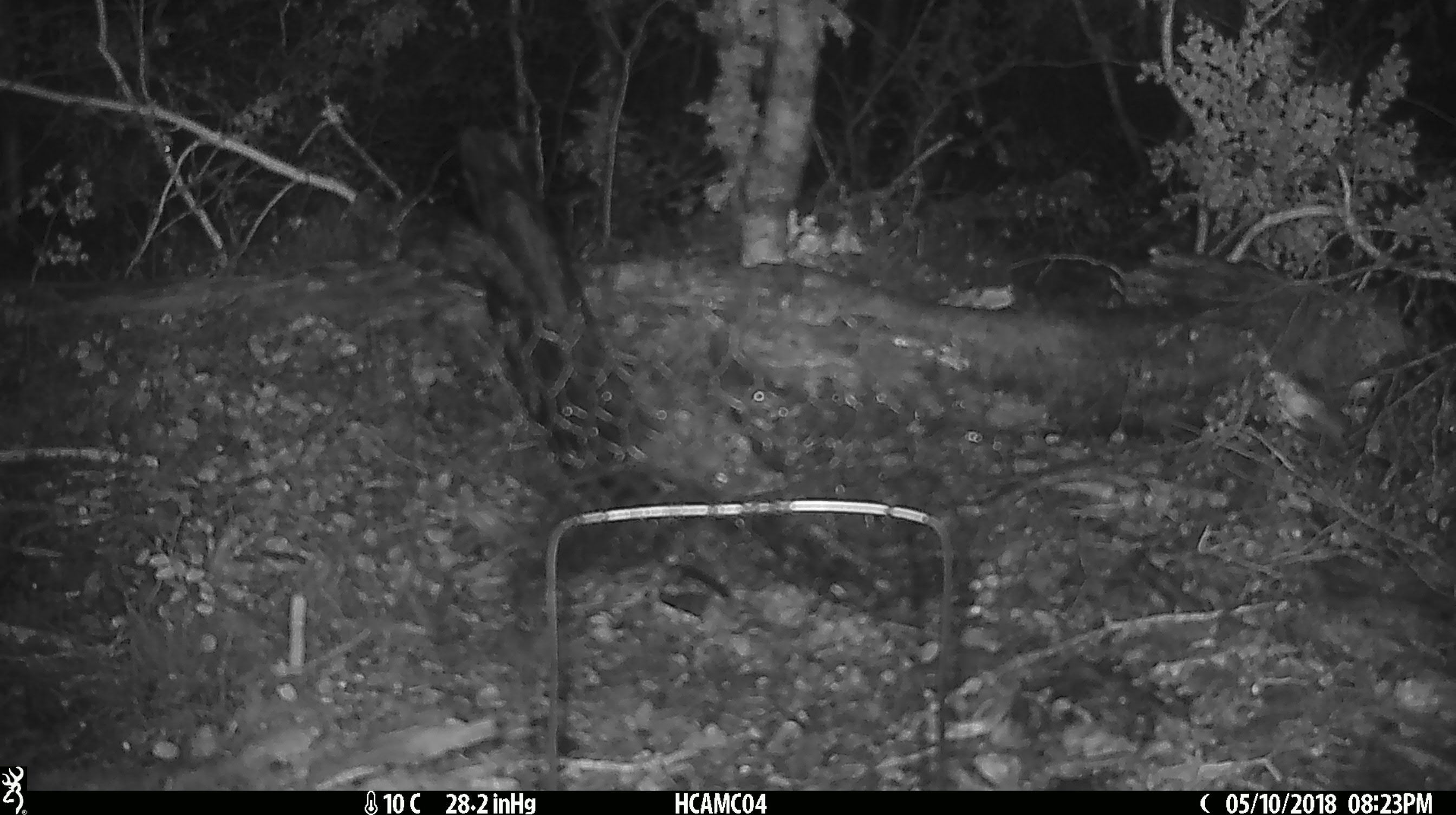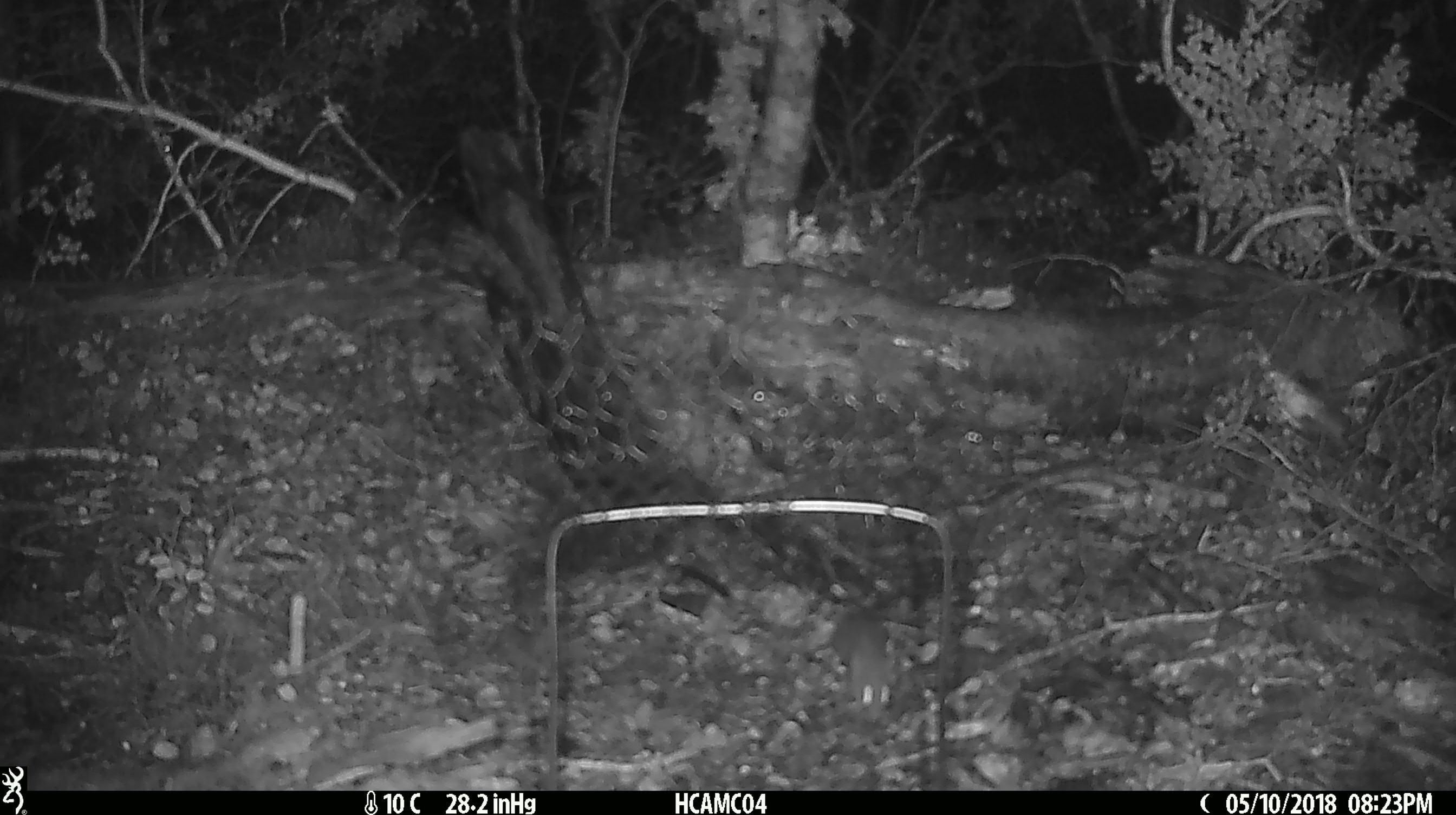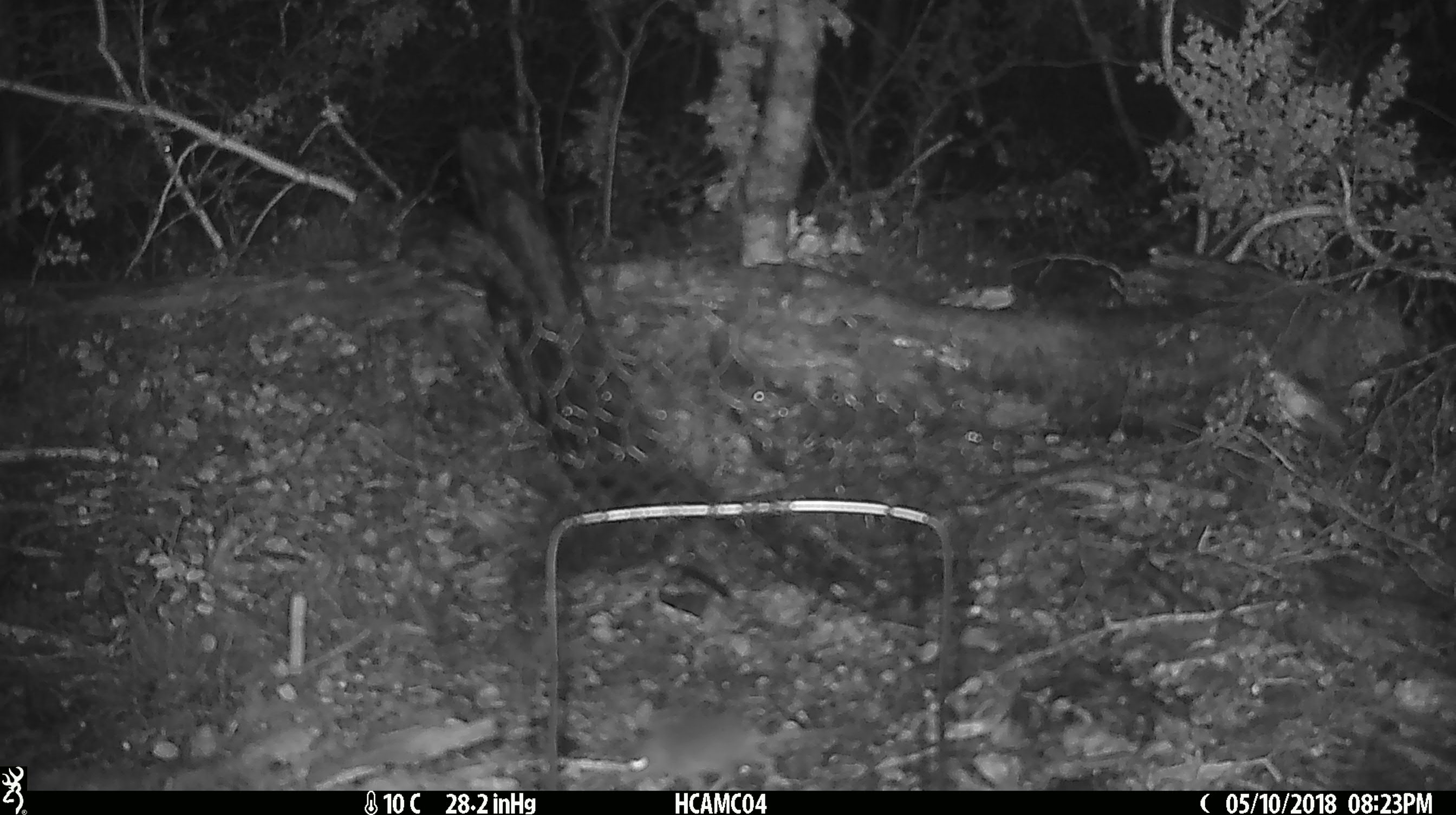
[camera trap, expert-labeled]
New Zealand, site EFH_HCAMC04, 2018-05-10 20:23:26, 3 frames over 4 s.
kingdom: Animalia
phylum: Chordata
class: Mammalia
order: Rodentia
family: Muridae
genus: Mus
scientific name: Mus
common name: mouse